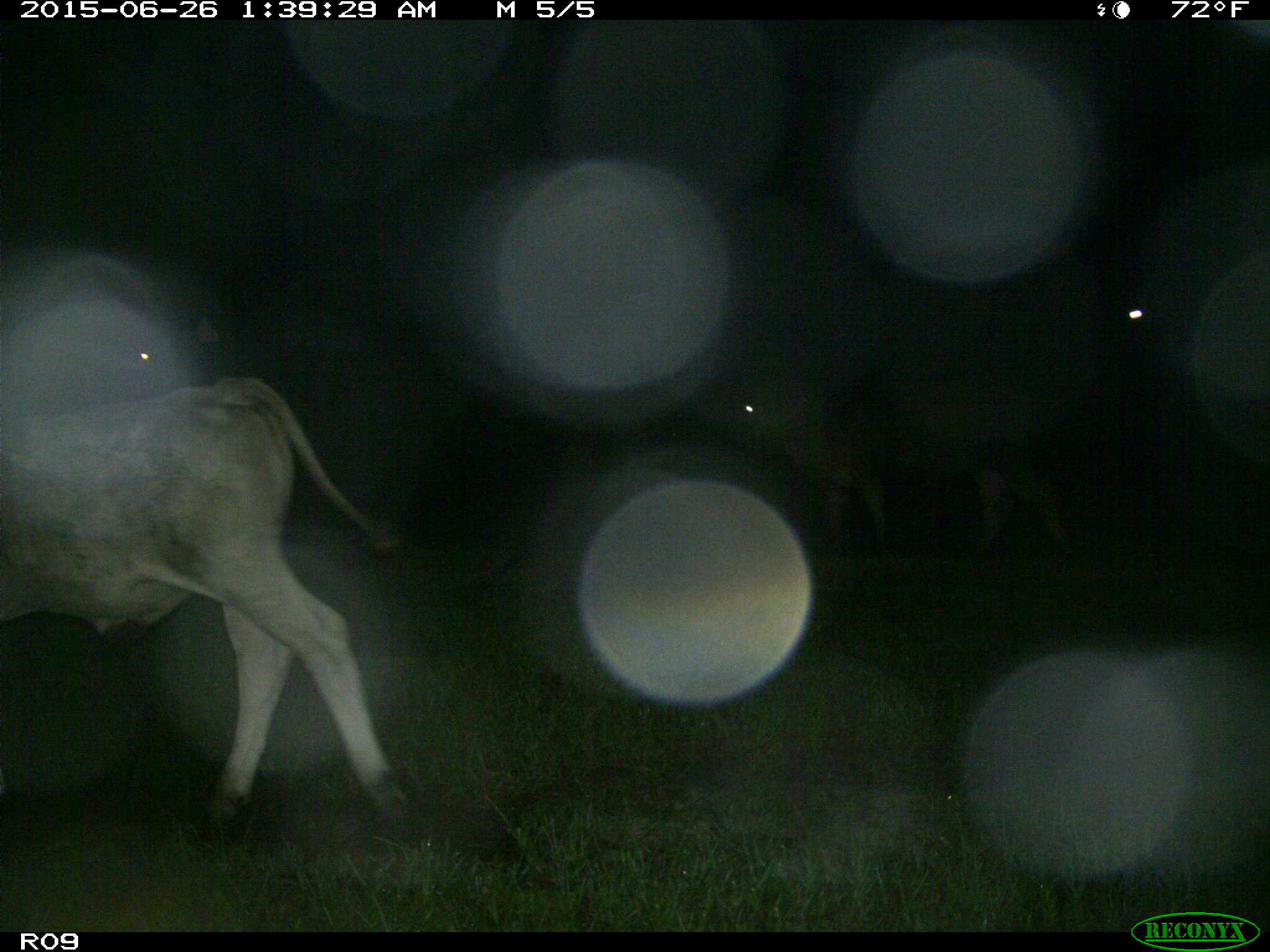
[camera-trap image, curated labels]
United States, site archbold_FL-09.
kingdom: Animalia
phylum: Chordata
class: Mammalia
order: Artiodactyla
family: Bovidae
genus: Bos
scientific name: Bos taurus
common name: domestic cow